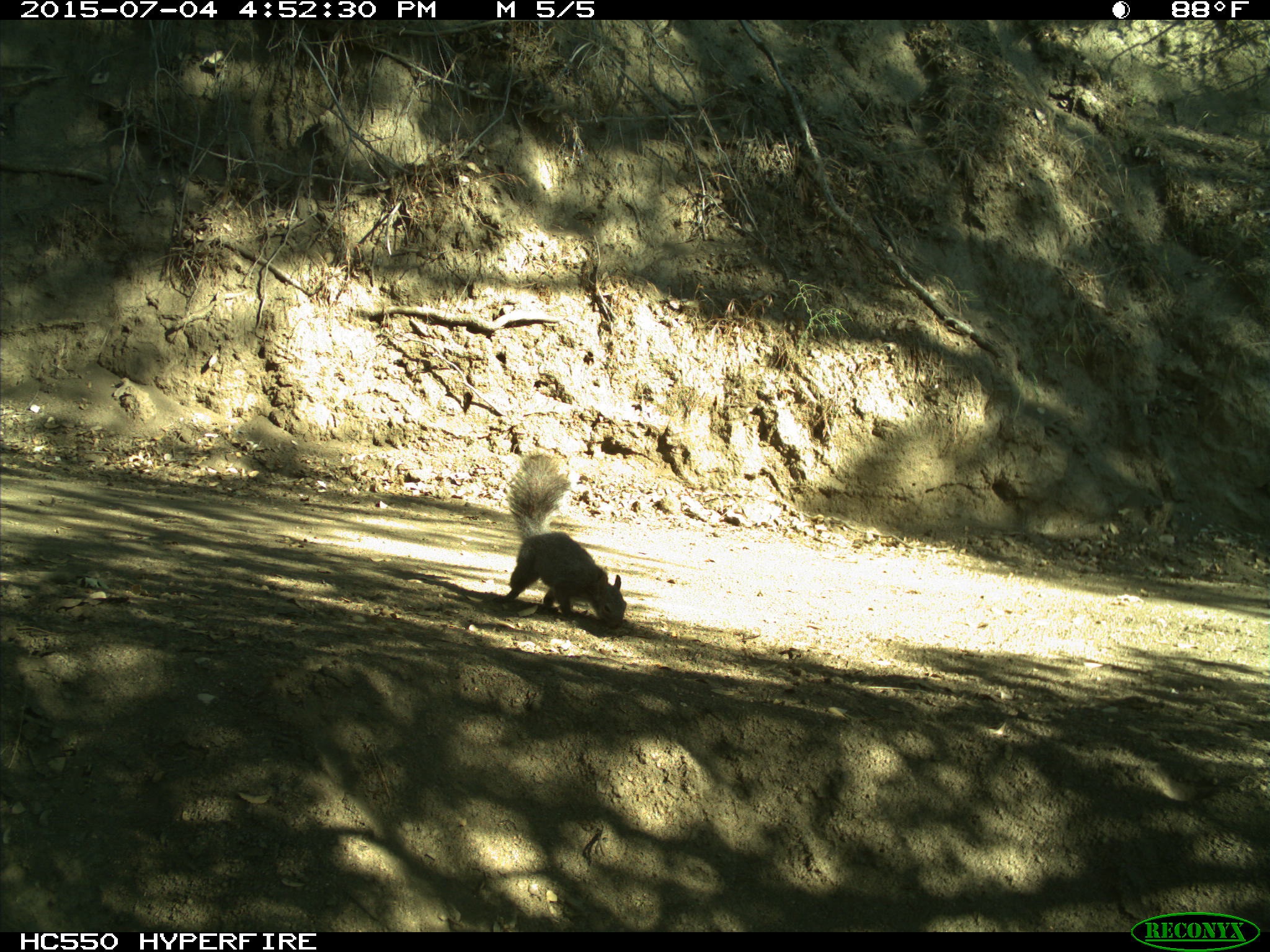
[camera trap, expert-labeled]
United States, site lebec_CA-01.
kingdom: Animalia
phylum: Chordata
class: Mammalia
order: Rodentia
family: Sciuridae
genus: Sciurus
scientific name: Sciurus carolinensis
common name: eastern gray squirrel